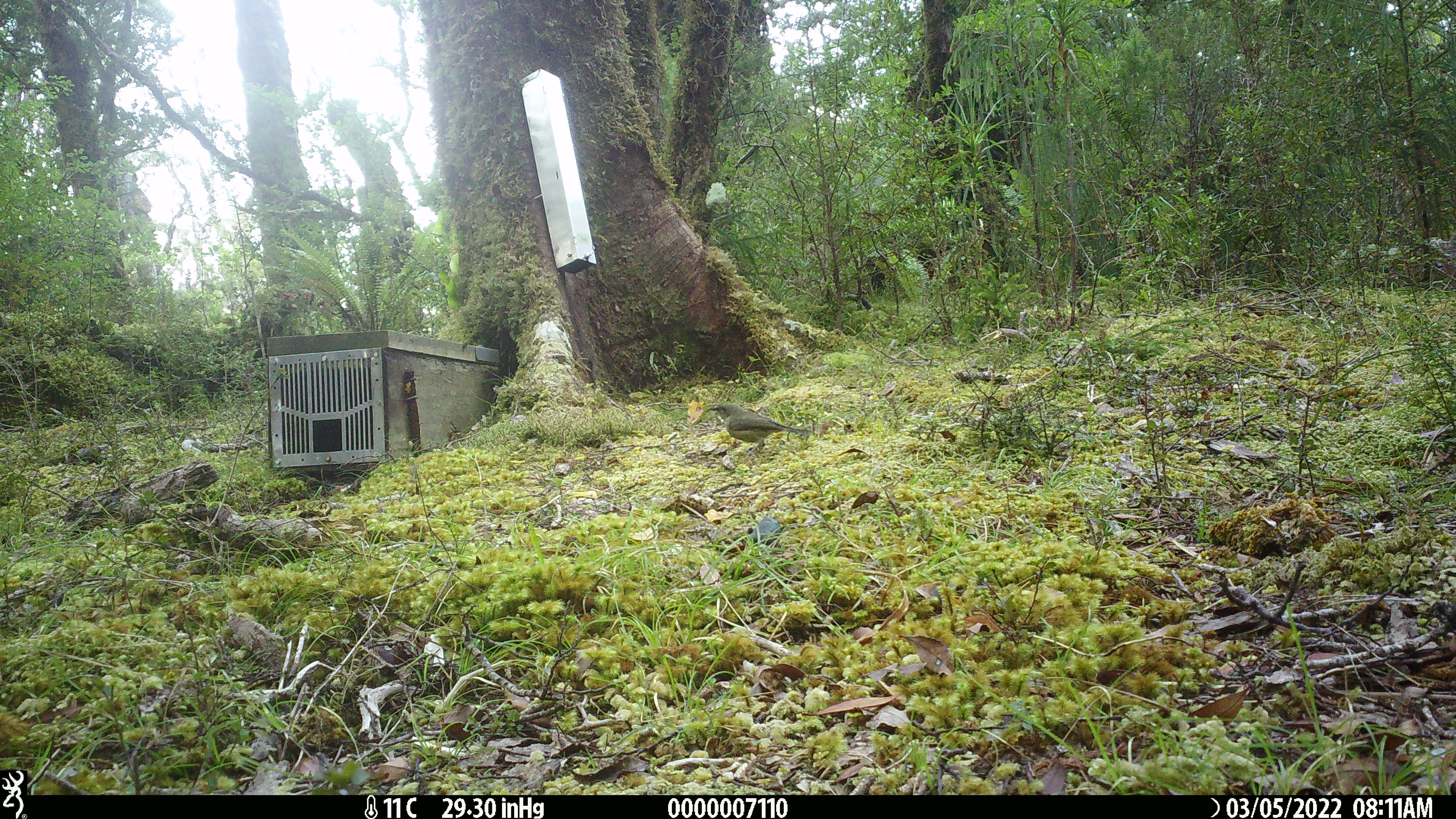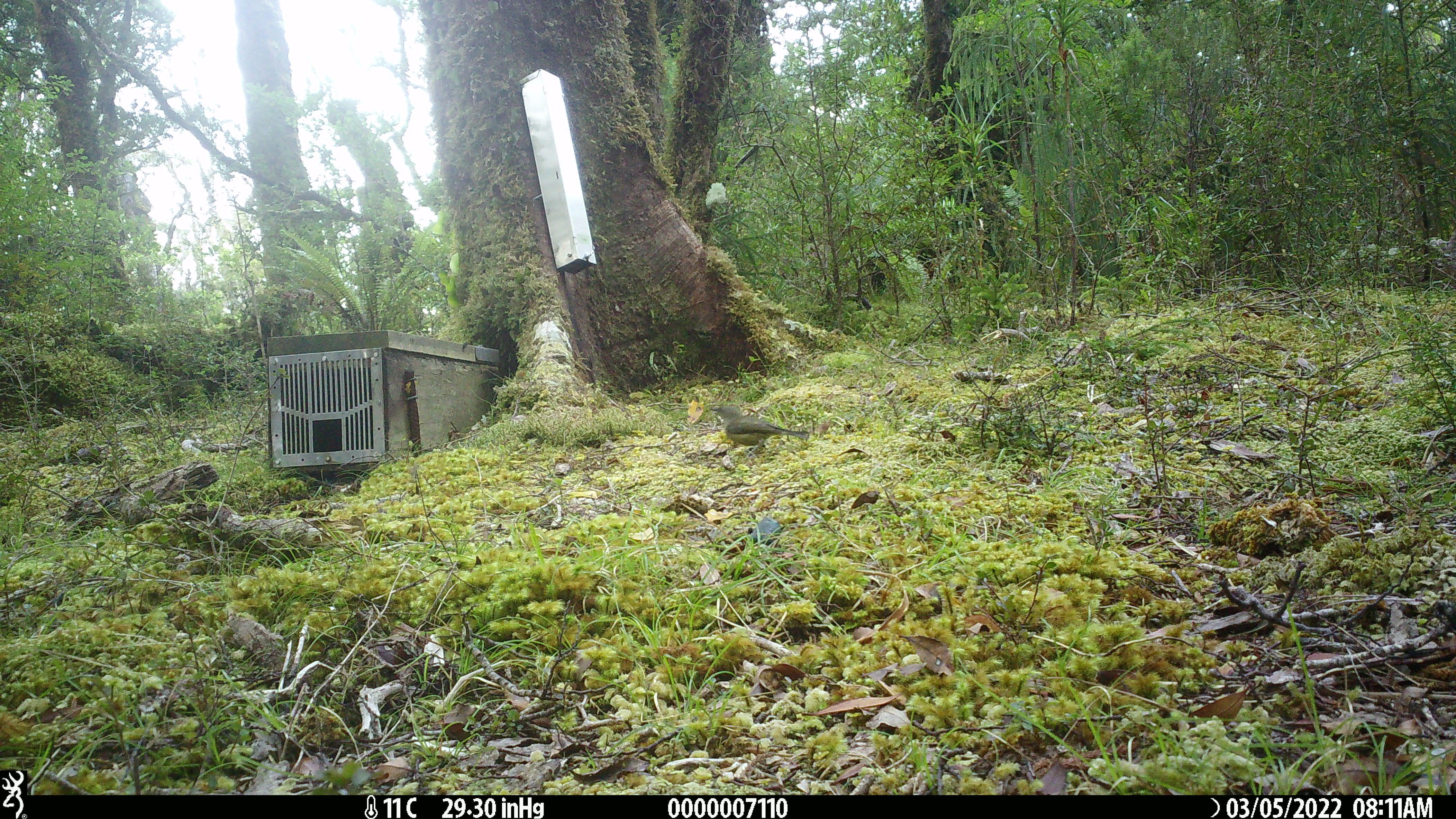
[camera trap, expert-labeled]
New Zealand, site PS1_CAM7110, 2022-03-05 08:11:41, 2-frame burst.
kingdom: Animalia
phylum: Chordata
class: Aves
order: Passeriformes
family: Meliphagidae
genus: Anthornis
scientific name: Anthornis melanura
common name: new zealand bellbird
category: bellbird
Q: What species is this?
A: Bellbird (new zealand bellbird) (Anthornis melanura).